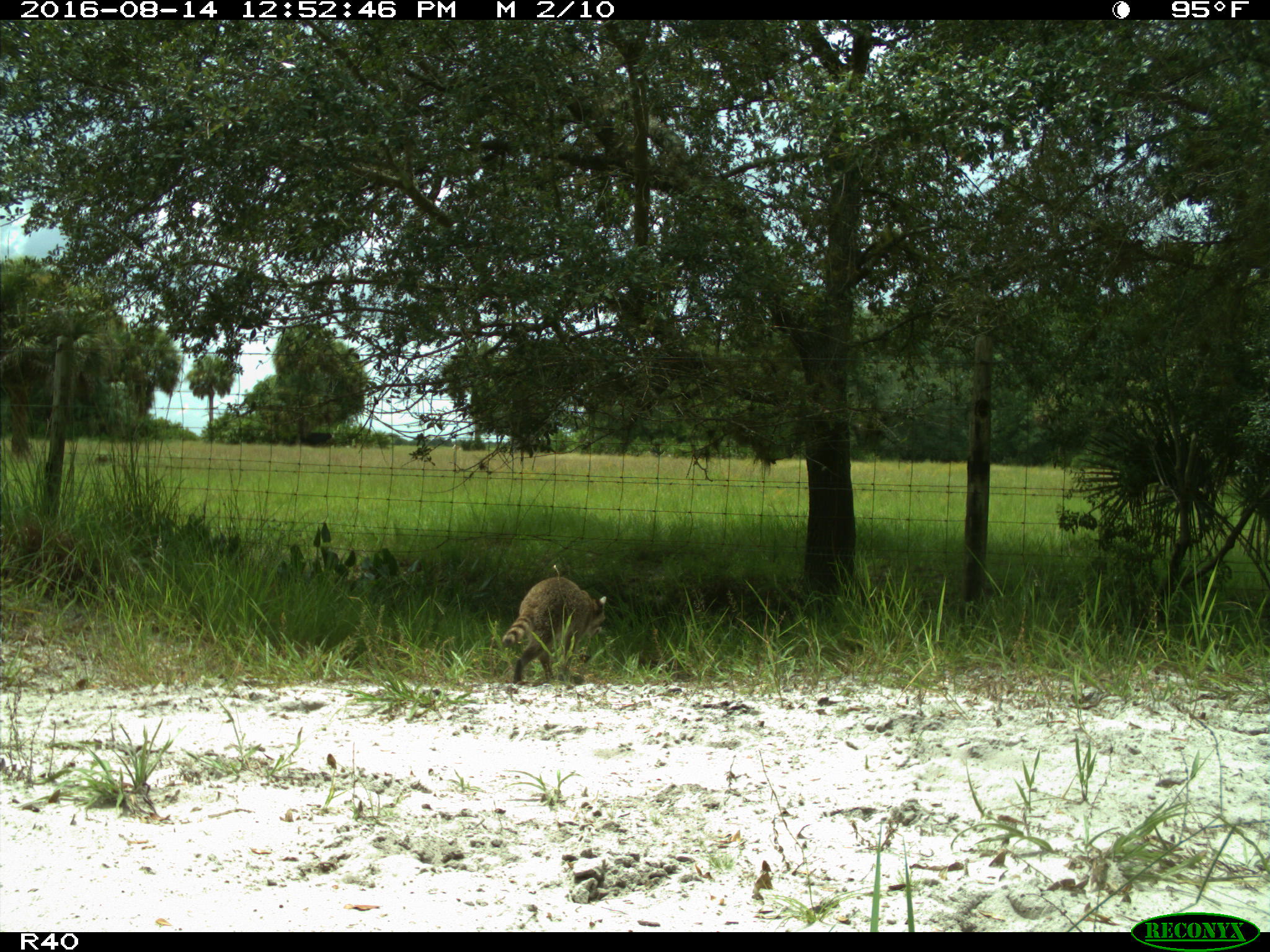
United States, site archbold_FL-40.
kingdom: Animalia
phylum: Chordata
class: Mammalia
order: Artiodactyla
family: Bovidae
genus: Bos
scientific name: Bos taurus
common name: domestic cow